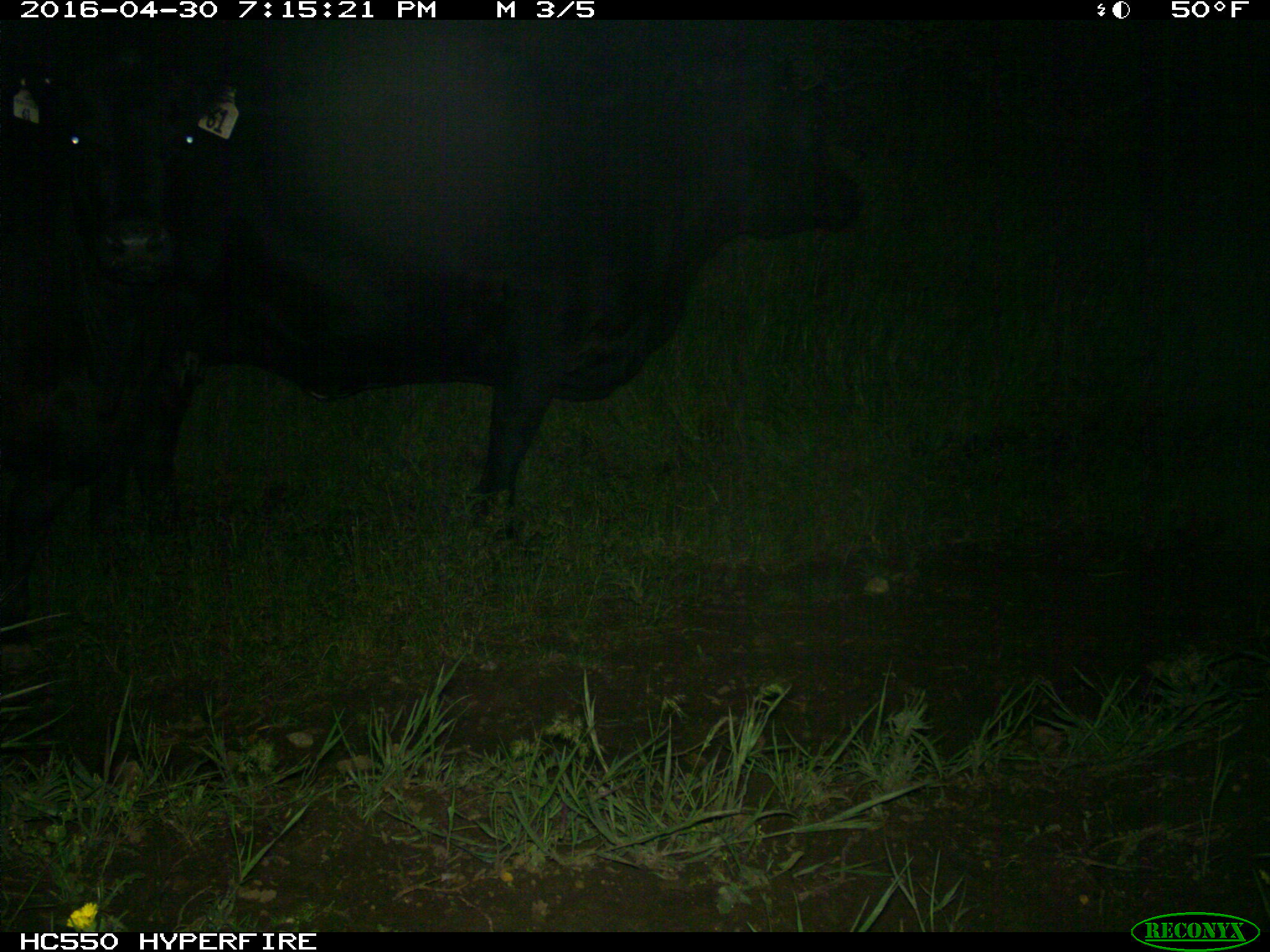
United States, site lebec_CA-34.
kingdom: Animalia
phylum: Chordata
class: Mammalia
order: Artiodactyla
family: Bovidae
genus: Bos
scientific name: Bos taurus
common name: domestic cow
Bos taurus (domestic cow).